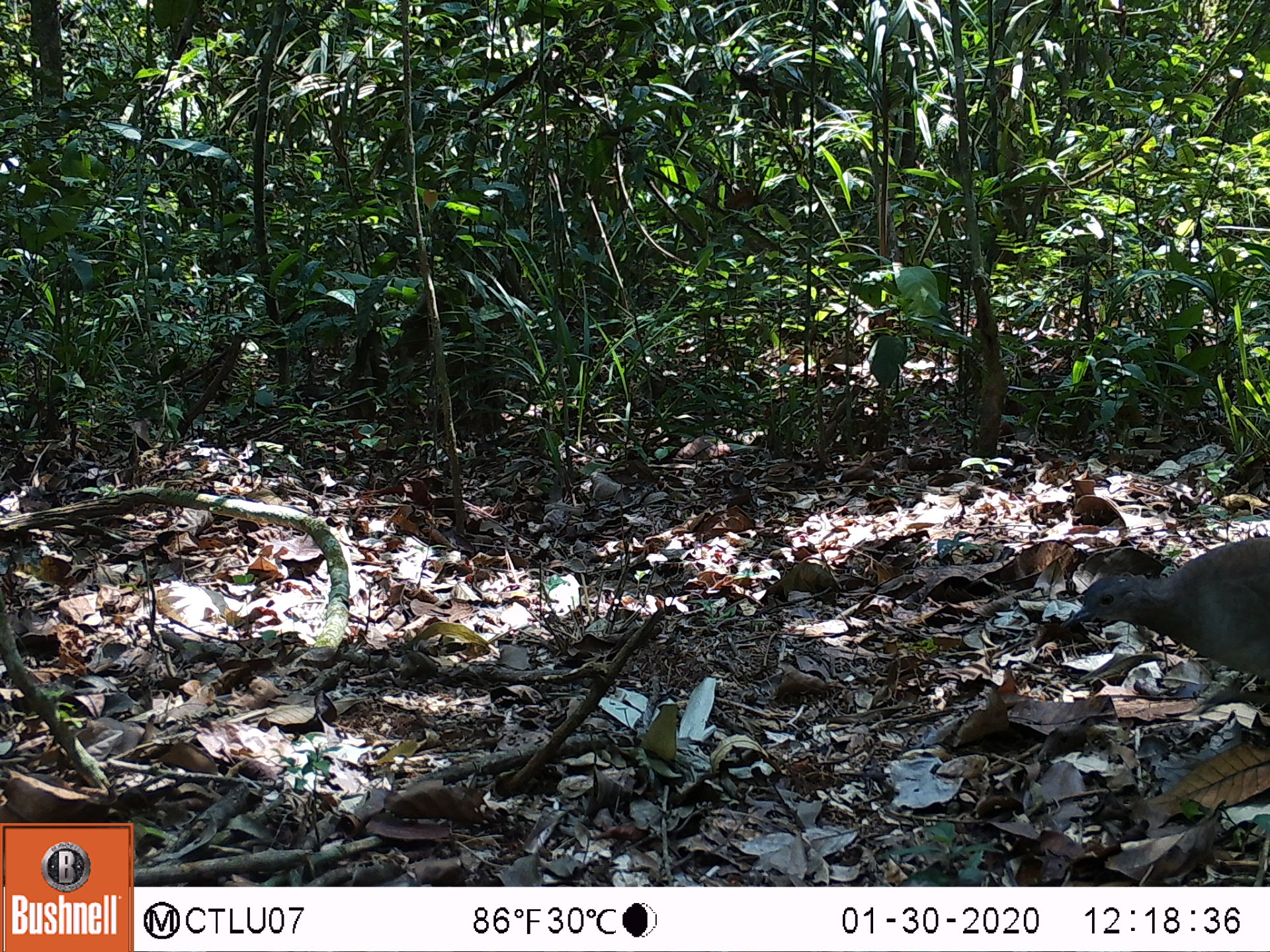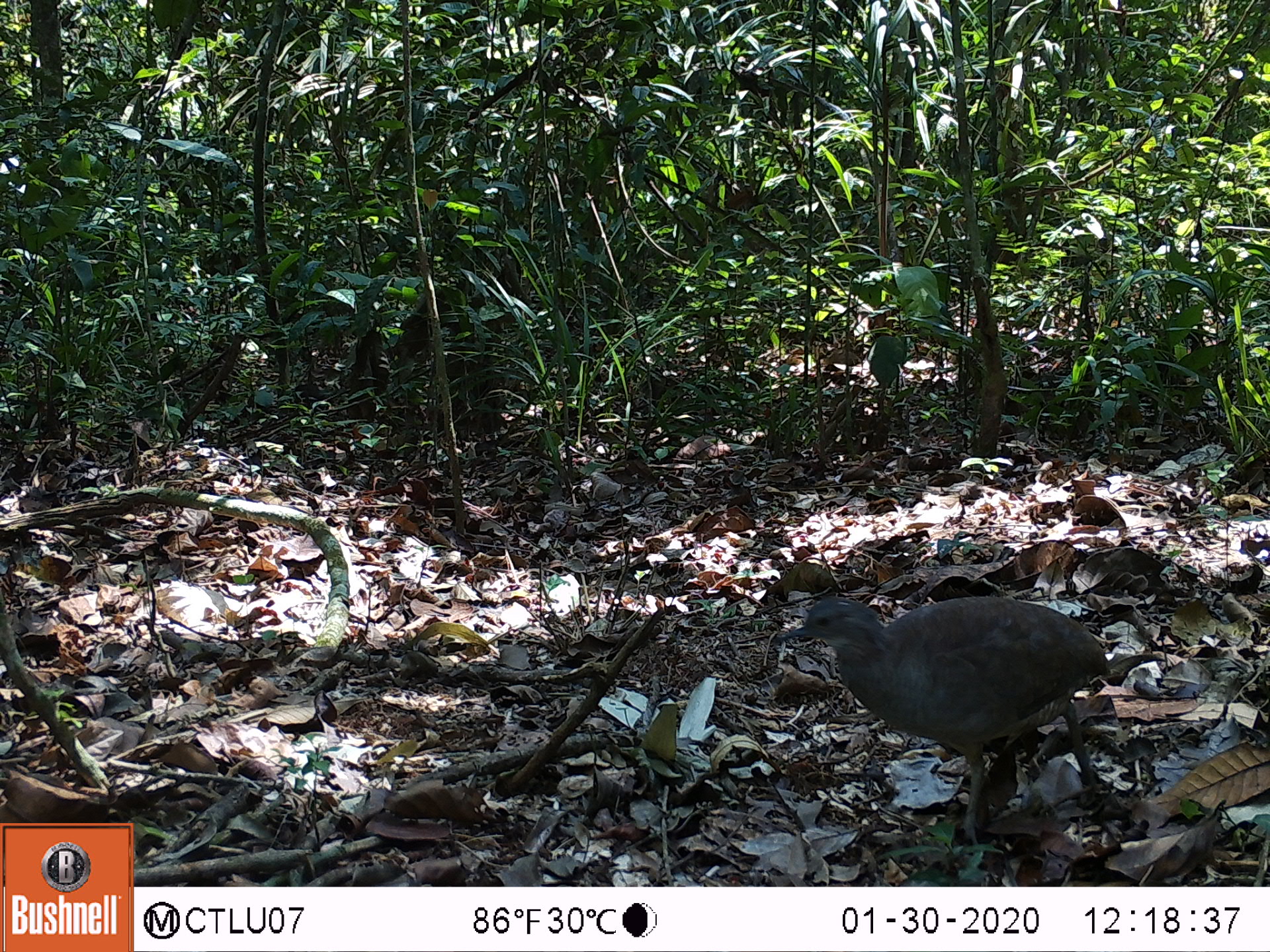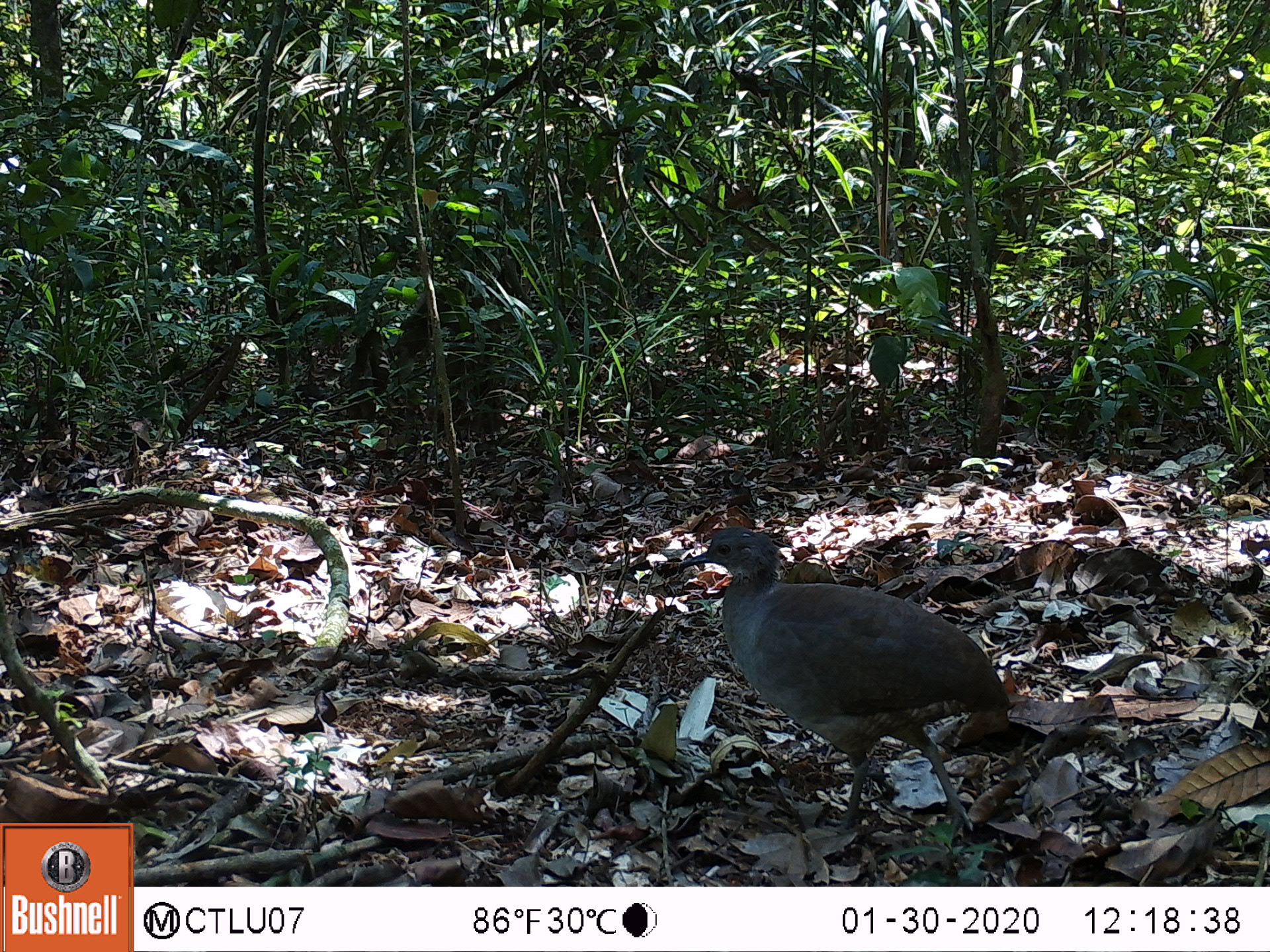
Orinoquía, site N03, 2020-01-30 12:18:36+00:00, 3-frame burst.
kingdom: Animalia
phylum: Chordata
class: Aves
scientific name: Aves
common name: bird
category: unknown bird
Unknown bird (bird) (Aves).